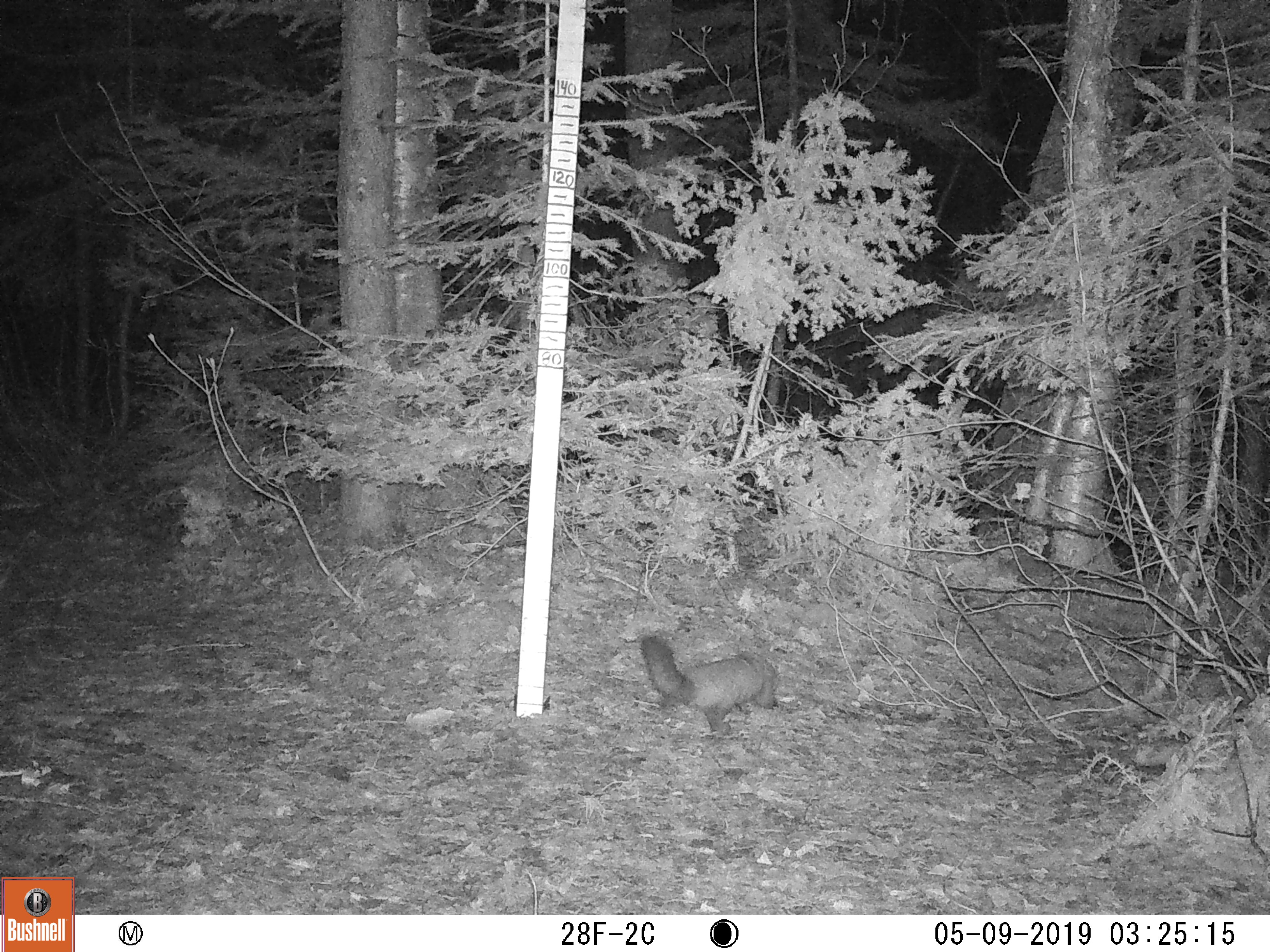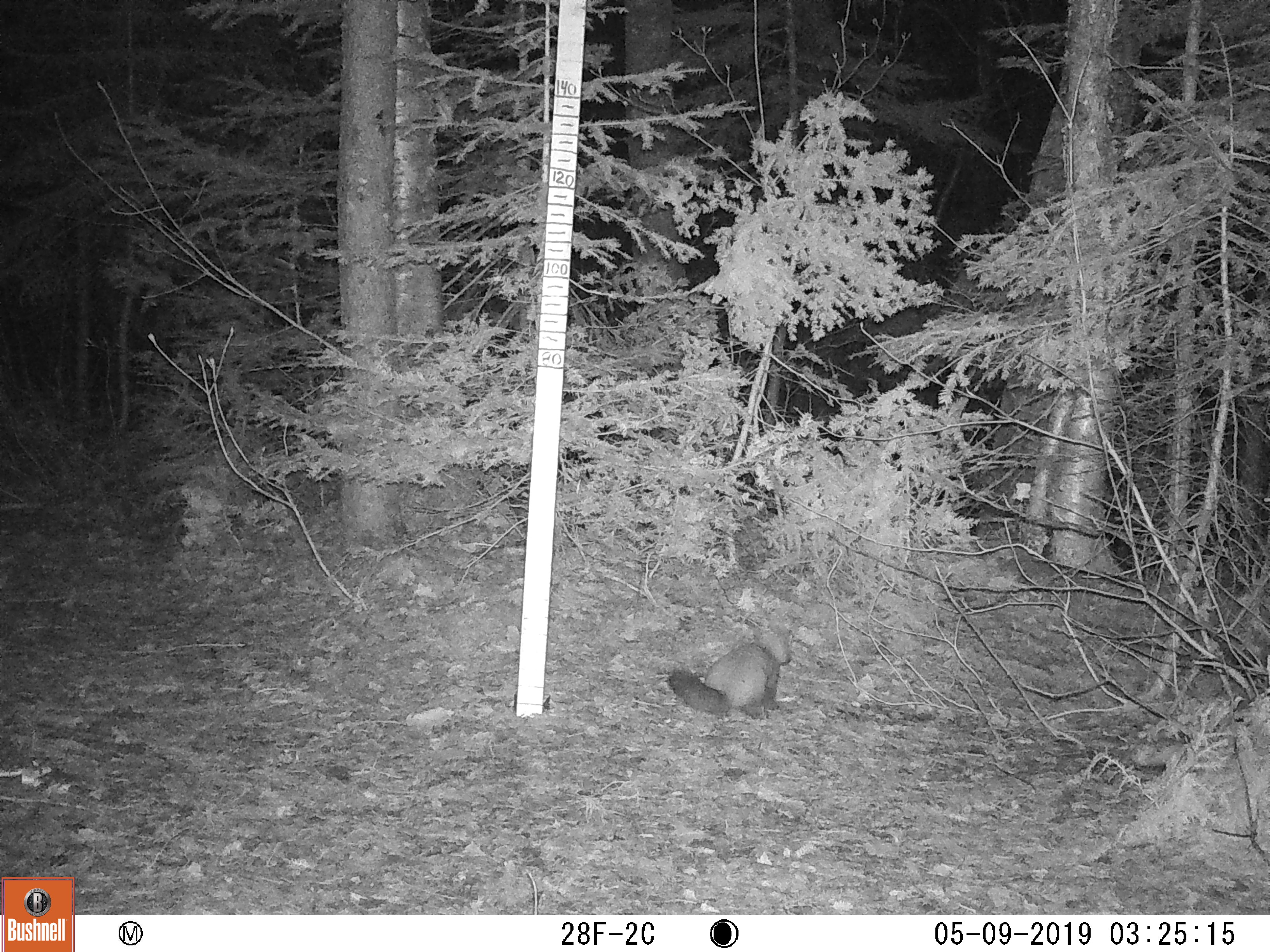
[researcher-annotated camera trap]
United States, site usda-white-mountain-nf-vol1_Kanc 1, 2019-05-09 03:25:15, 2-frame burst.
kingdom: Animalia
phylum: Chordata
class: Mammalia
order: Carnivora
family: Mustelidae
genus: Martes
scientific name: Martes americana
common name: american marten